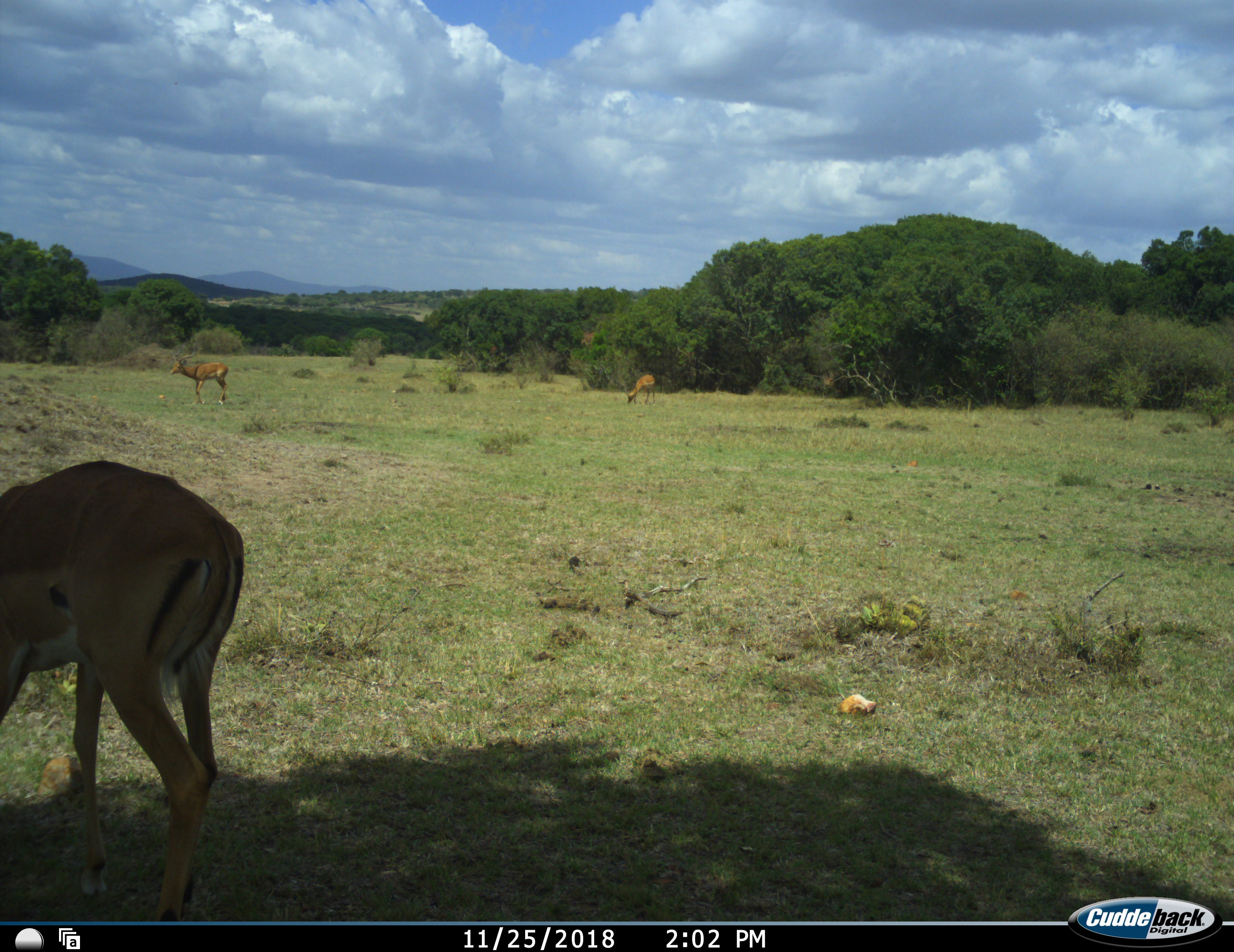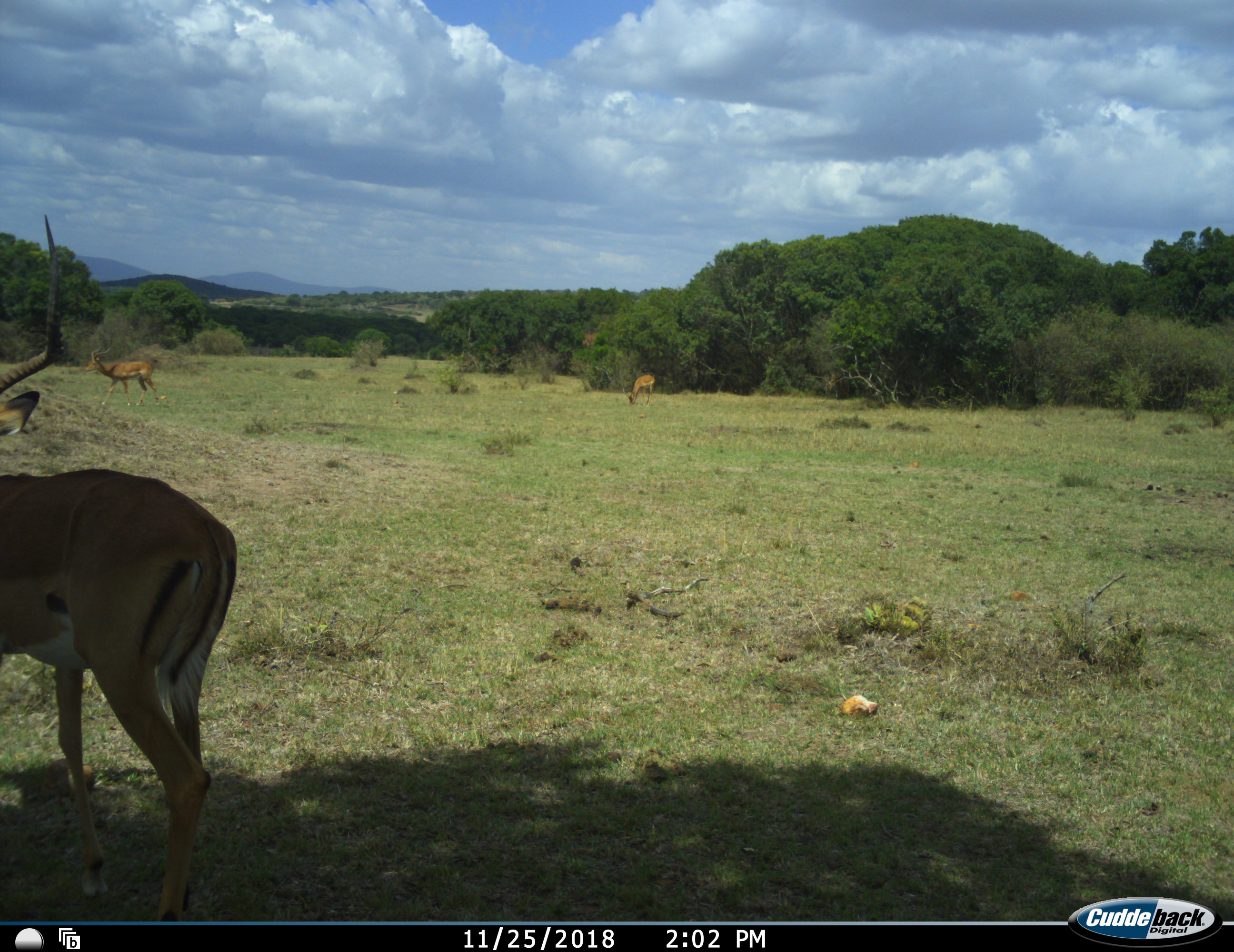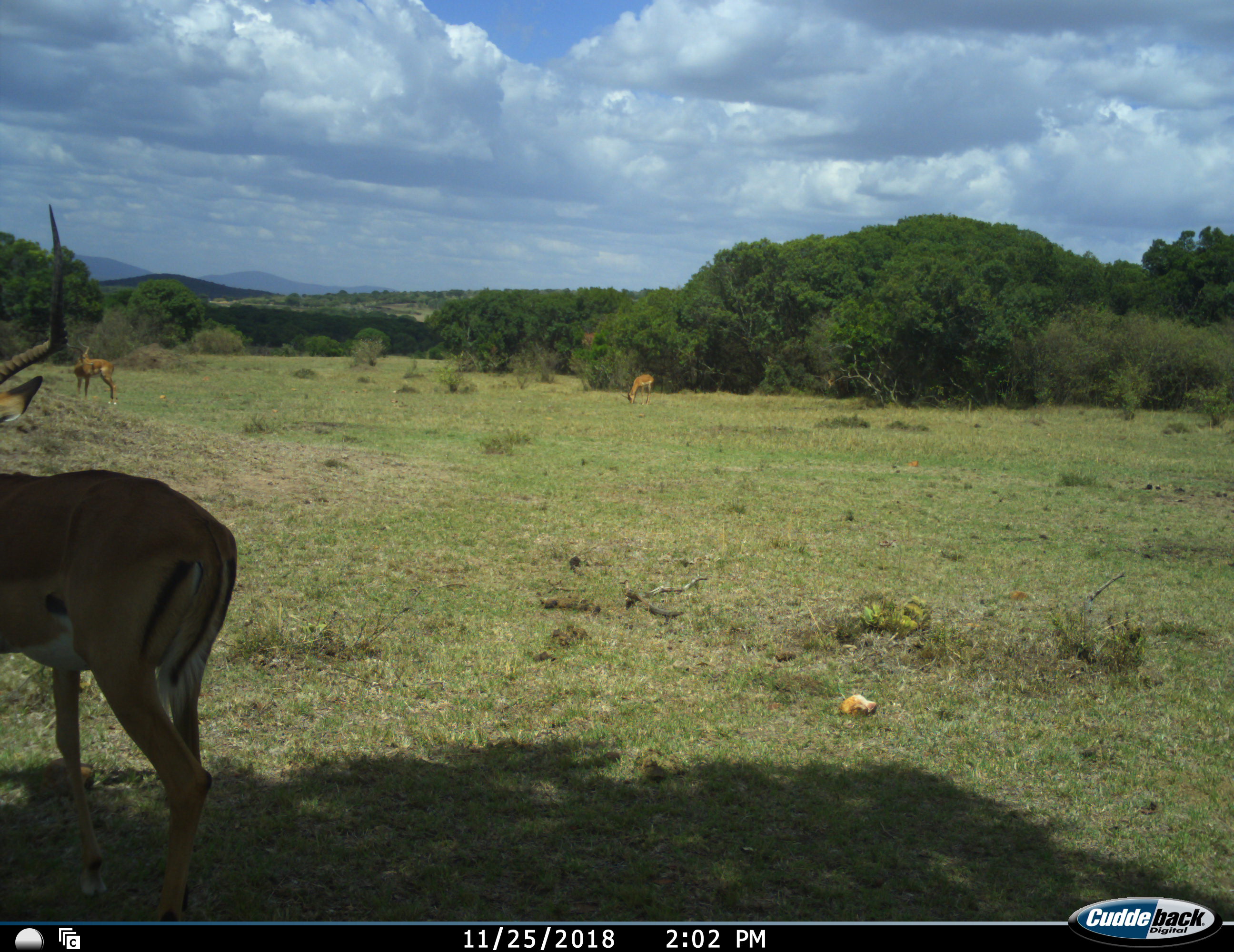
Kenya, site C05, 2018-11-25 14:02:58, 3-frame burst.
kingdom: Animalia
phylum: Chordata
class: Mammalia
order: Artiodactyla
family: Bovidae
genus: Aepyceros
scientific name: Aepyceros melampus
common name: impala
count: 3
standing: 57%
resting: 0%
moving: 57%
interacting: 0%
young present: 0%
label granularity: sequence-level